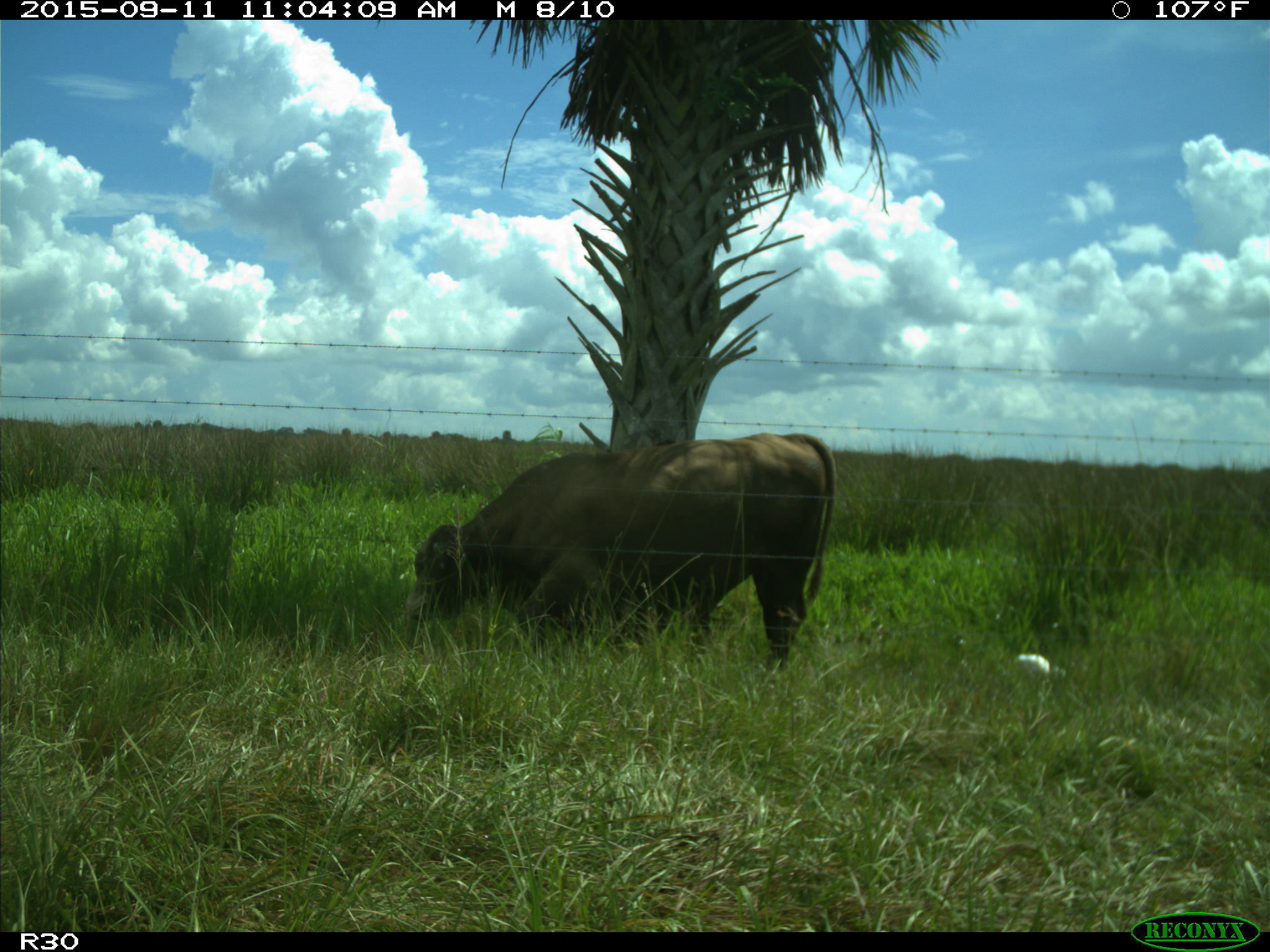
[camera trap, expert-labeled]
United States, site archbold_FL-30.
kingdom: Animalia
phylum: Chordata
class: Mammalia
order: Artiodactyla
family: Bovidae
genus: Bos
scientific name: Bos taurus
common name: domestic cow